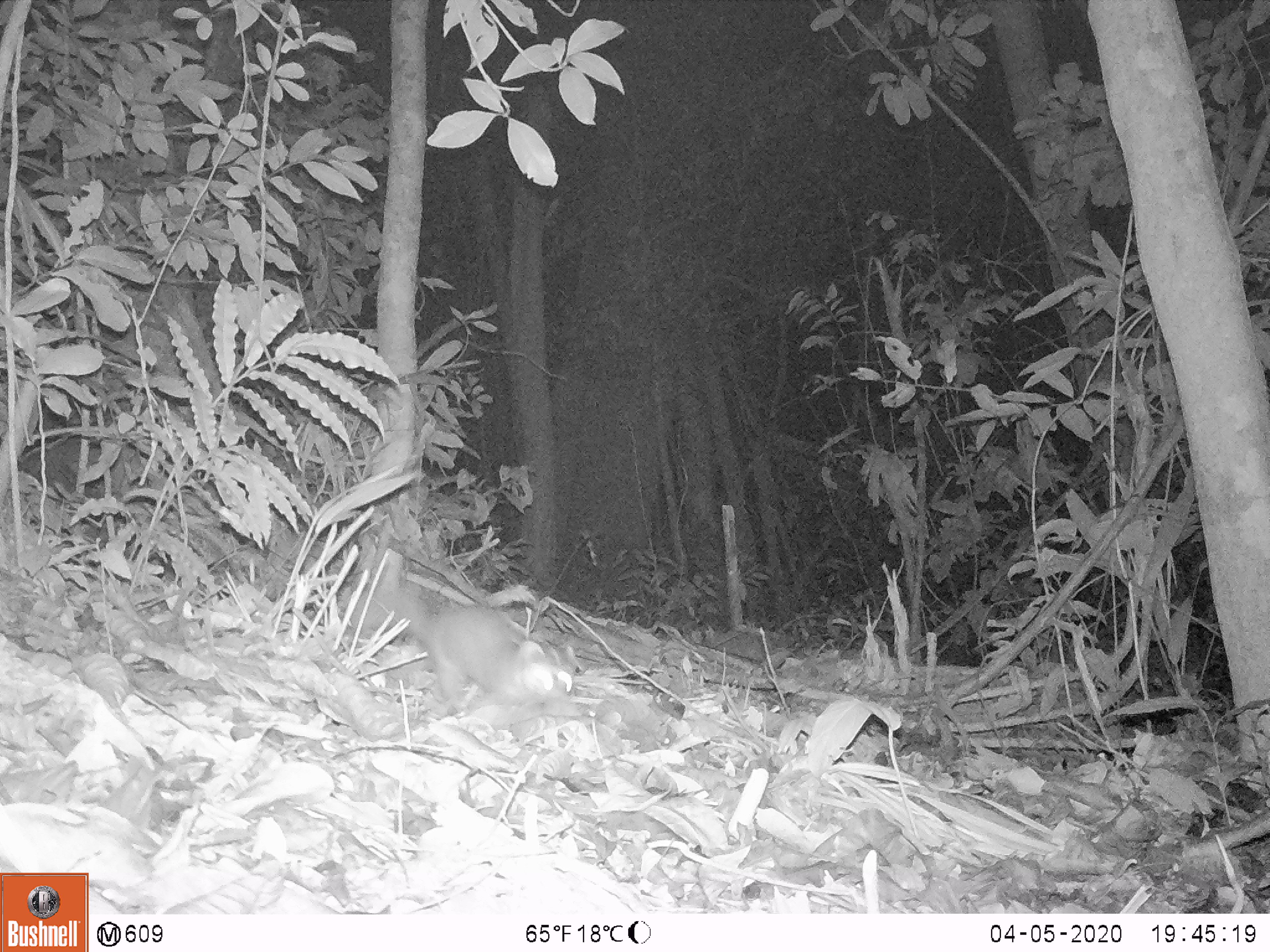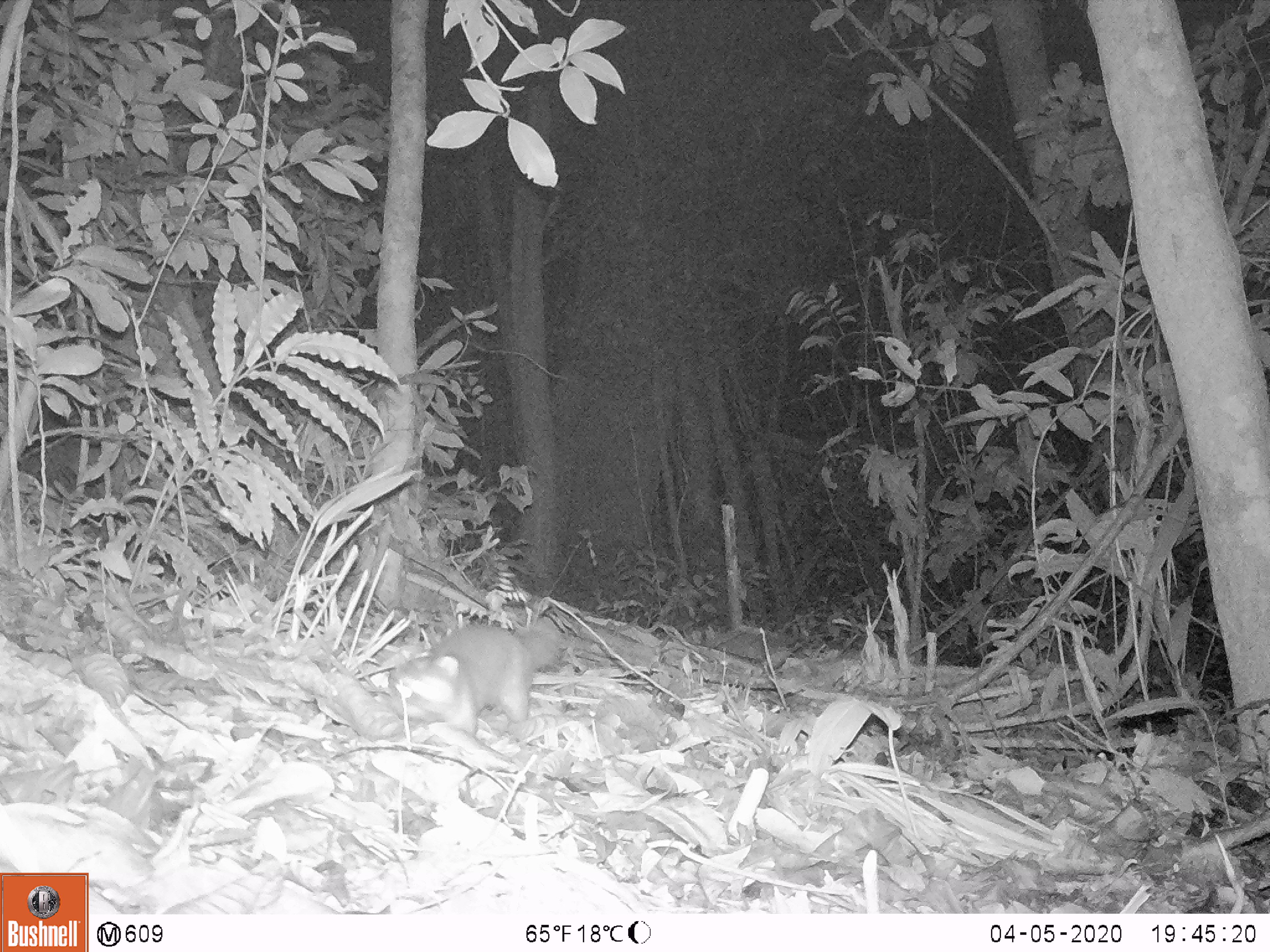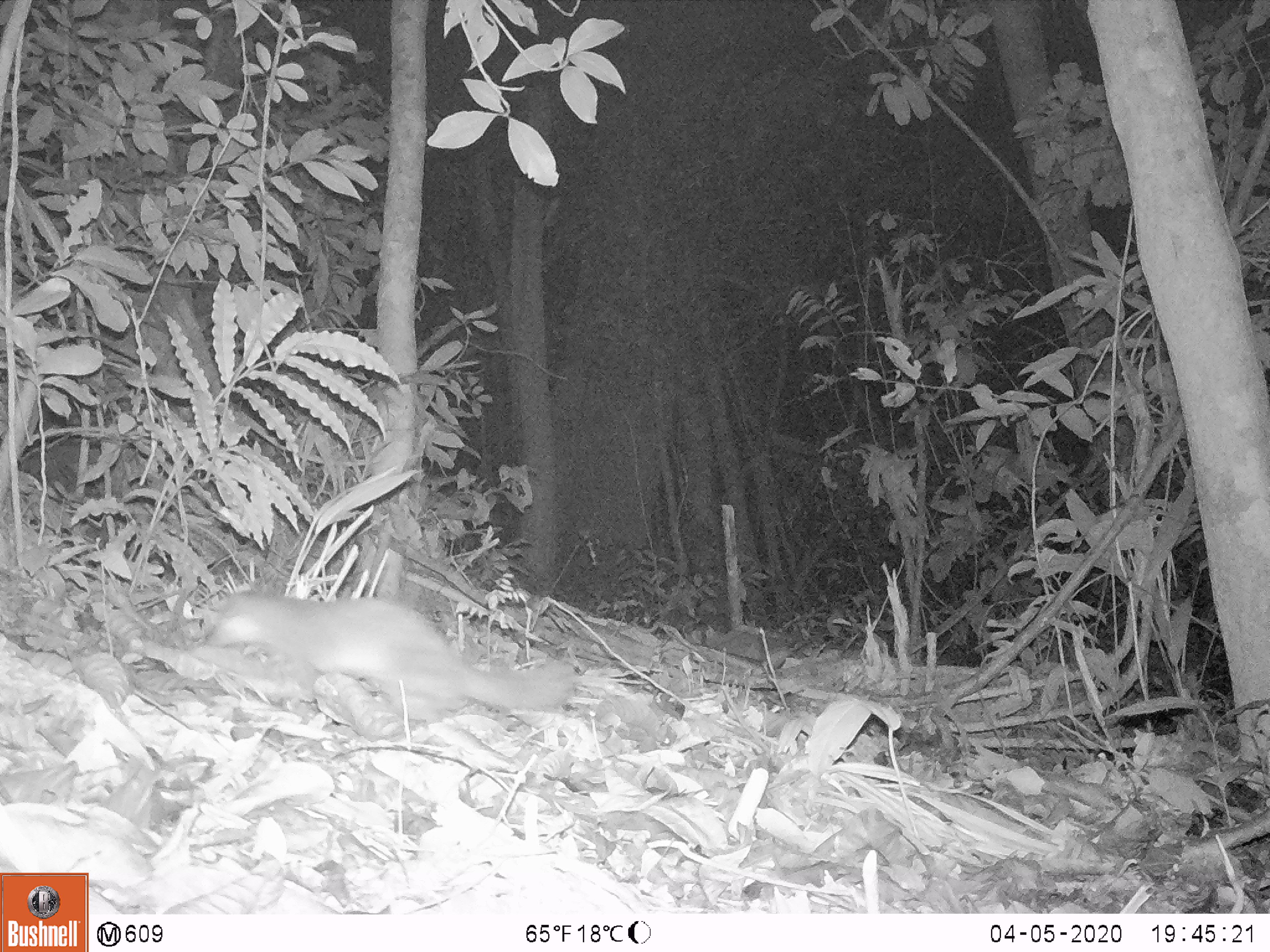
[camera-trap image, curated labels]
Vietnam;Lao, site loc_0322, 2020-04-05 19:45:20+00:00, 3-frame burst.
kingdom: Animalia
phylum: Chordata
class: Mammalia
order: Carnivora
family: Mustelidae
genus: Melogale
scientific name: Melogale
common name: ferret badger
Ferret badger (Melogale). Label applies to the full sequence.